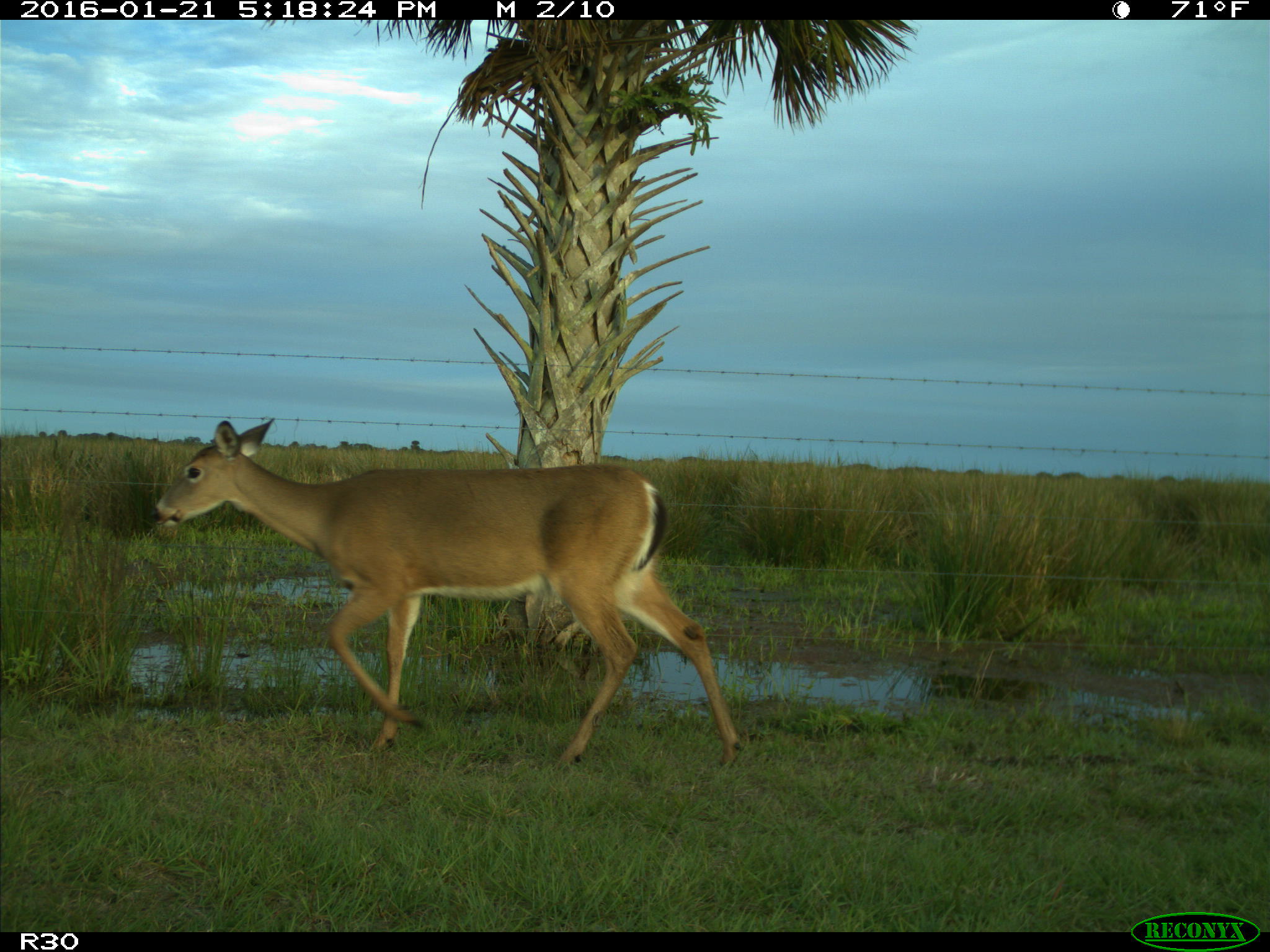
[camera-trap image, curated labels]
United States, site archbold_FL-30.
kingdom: Animalia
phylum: Chordata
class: Mammalia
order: Artiodactyla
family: Cervidae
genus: Odocoileus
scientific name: Odocoileus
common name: deer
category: unidentified deer